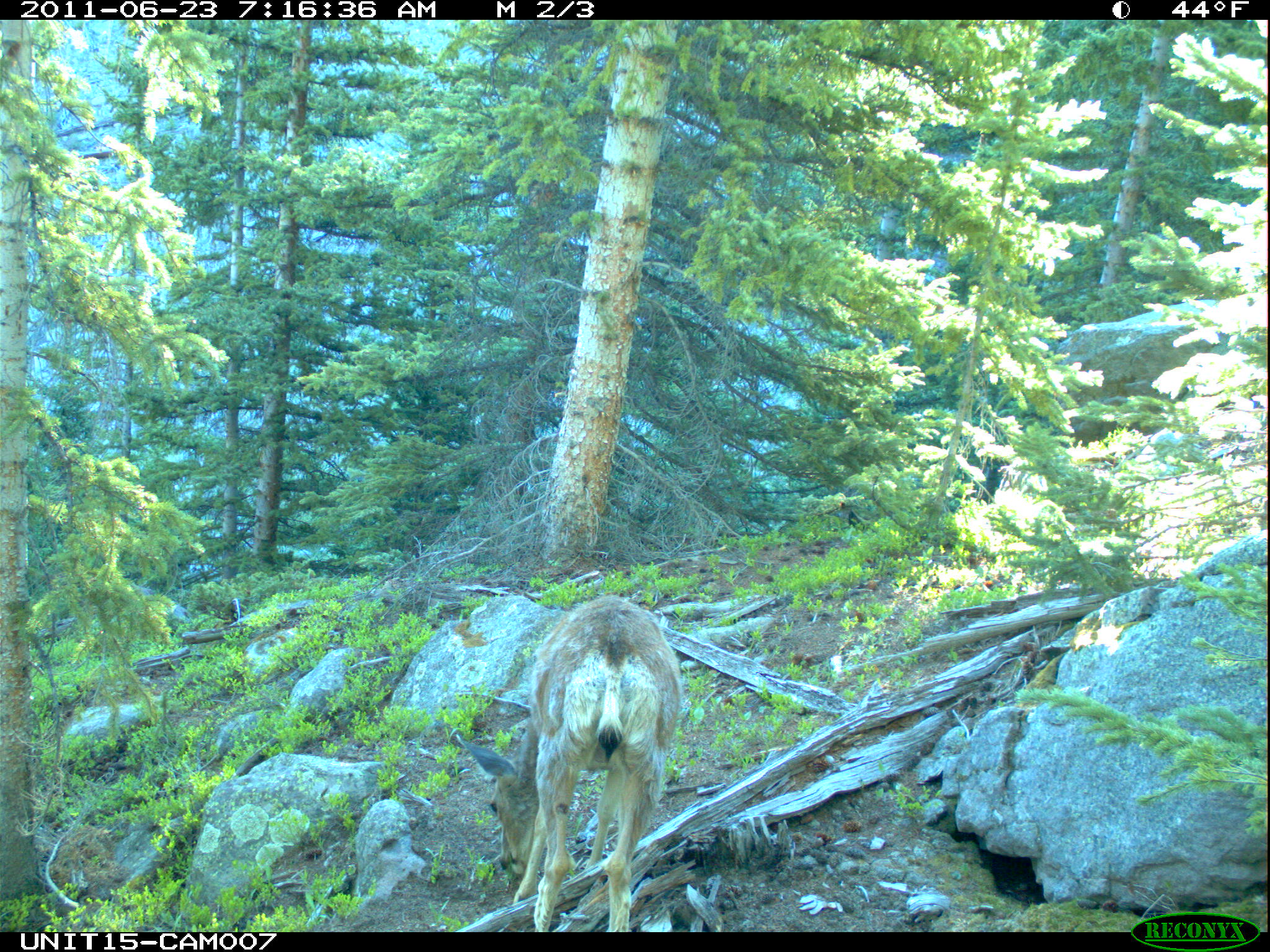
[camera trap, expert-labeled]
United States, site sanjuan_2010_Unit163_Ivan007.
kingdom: Animalia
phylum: Chordata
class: Mammalia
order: Artiodactyla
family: Cervidae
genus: Odocoileus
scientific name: Odocoileus hemionus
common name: mule deer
Odocoileus hemionus (mule deer).